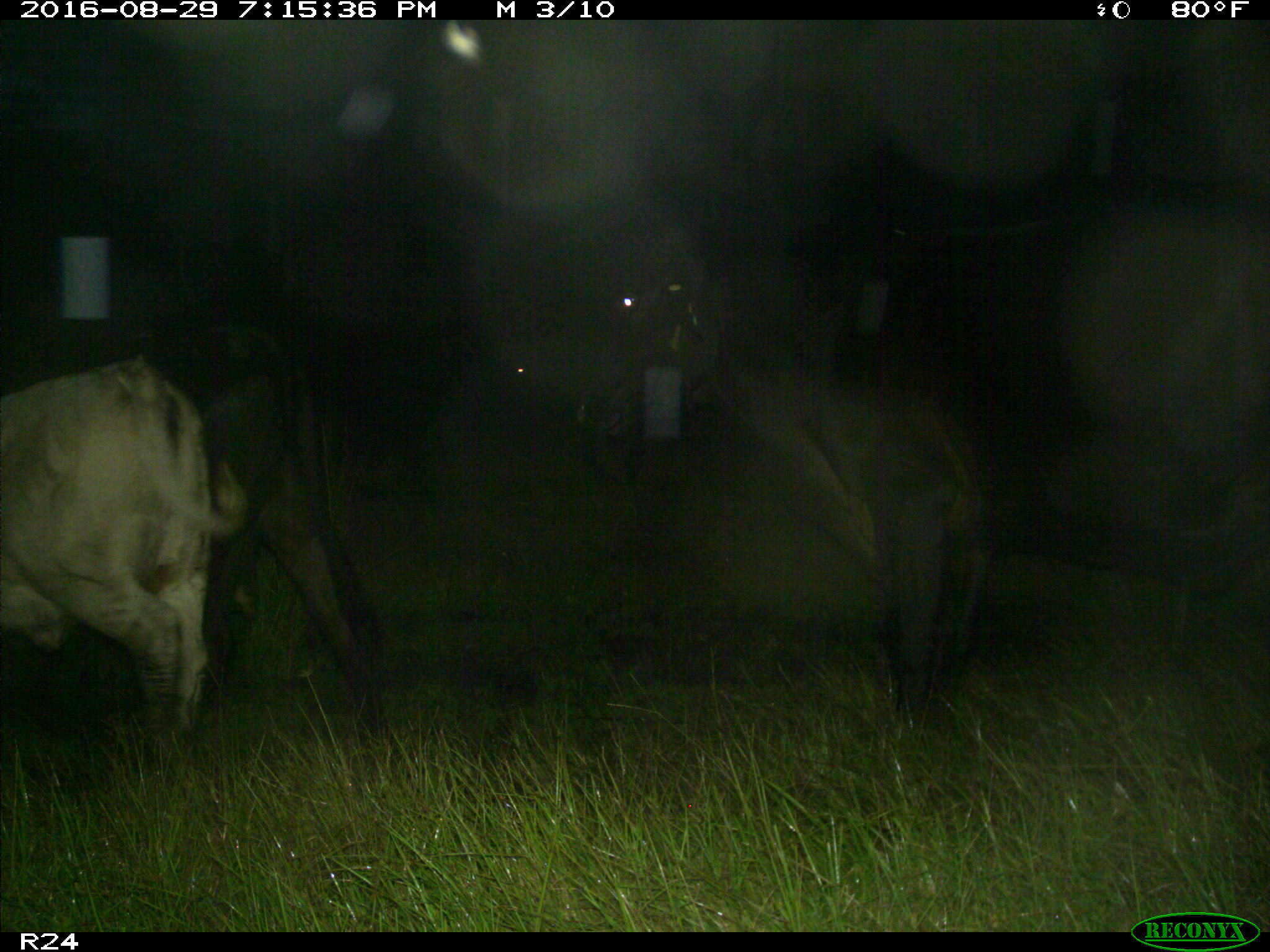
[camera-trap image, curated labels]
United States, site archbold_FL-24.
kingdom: Animalia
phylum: Chordata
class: Mammalia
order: Artiodactyla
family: Bovidae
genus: Bos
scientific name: Bos taurus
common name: domestic cow